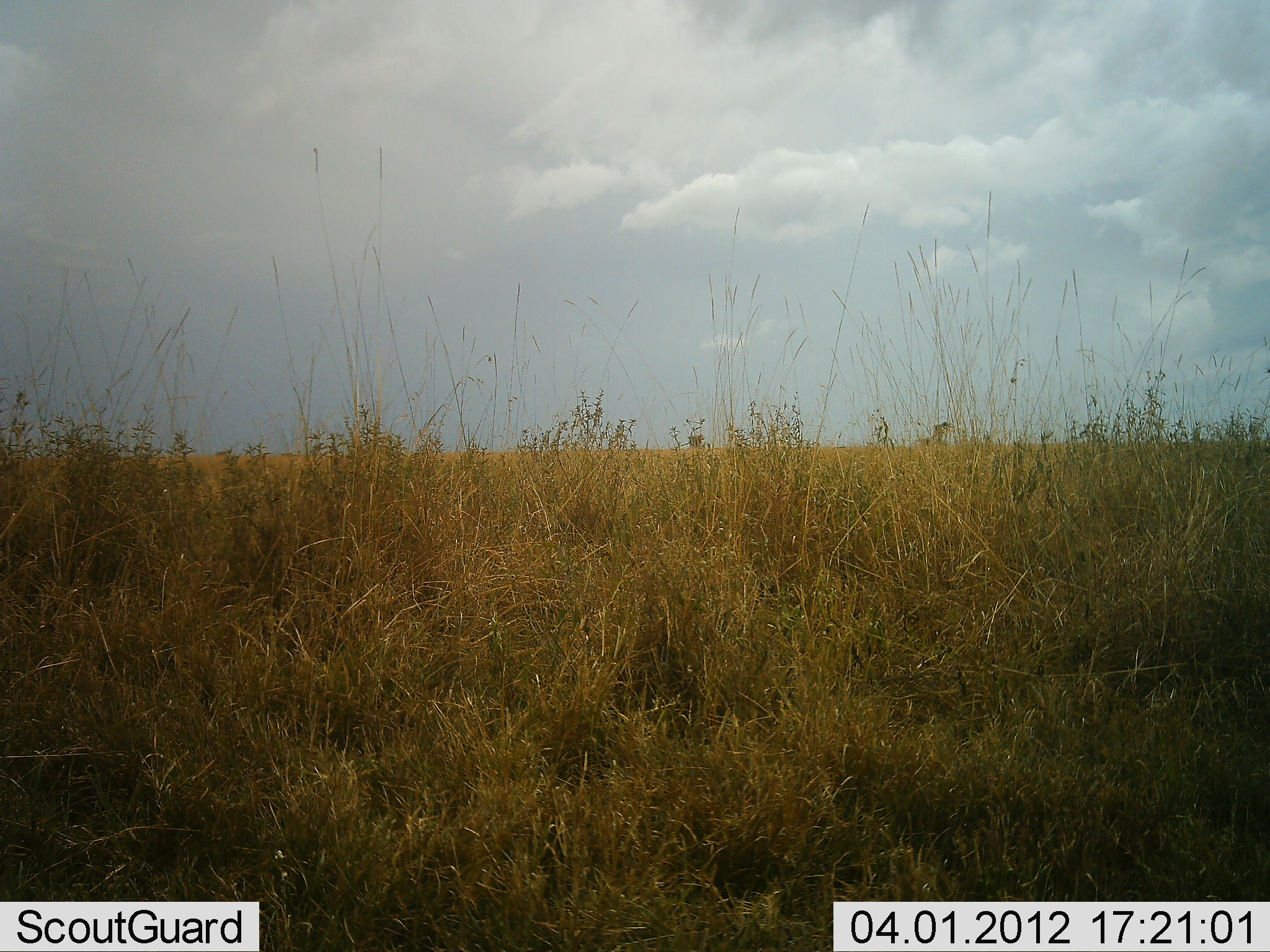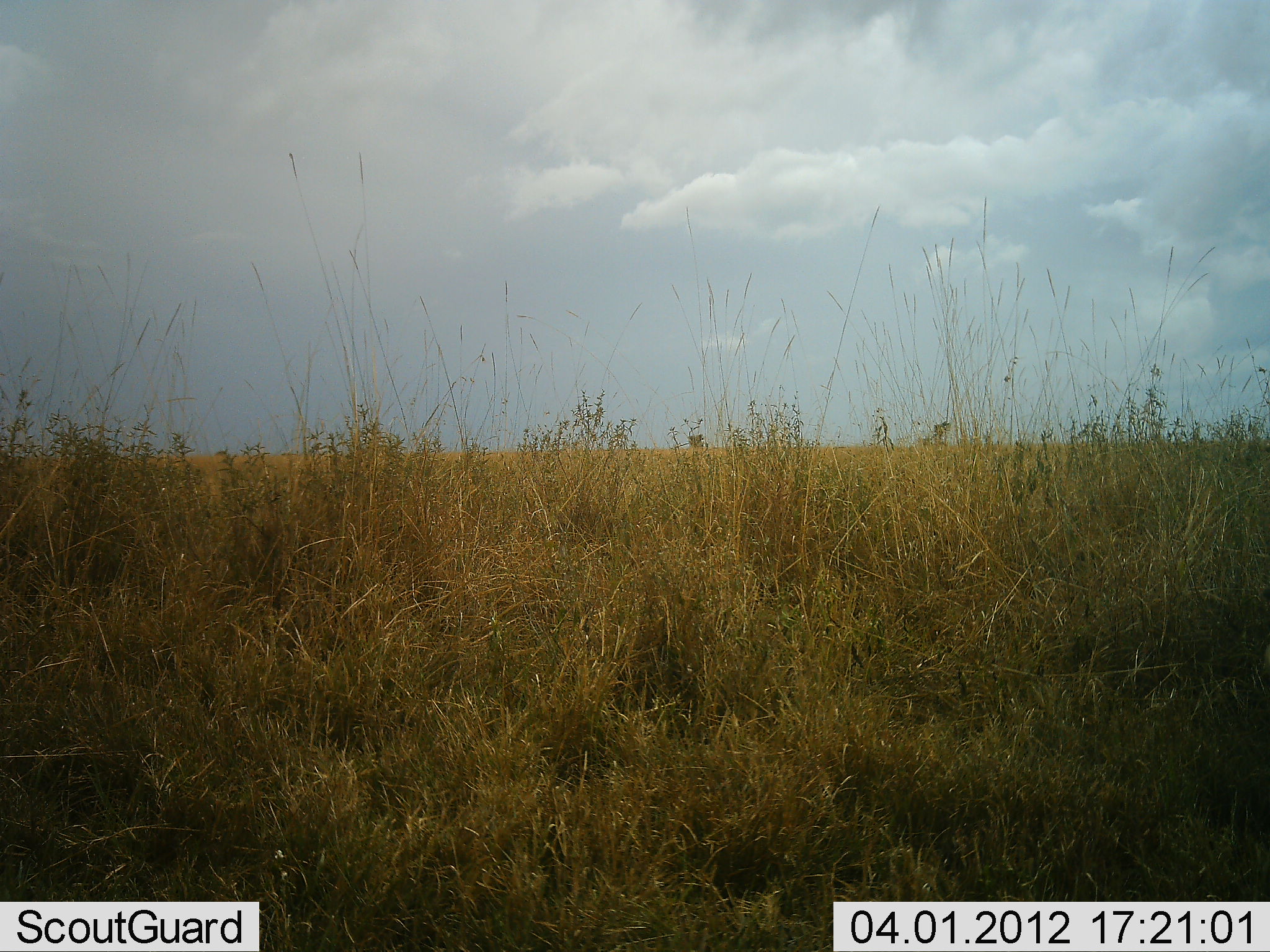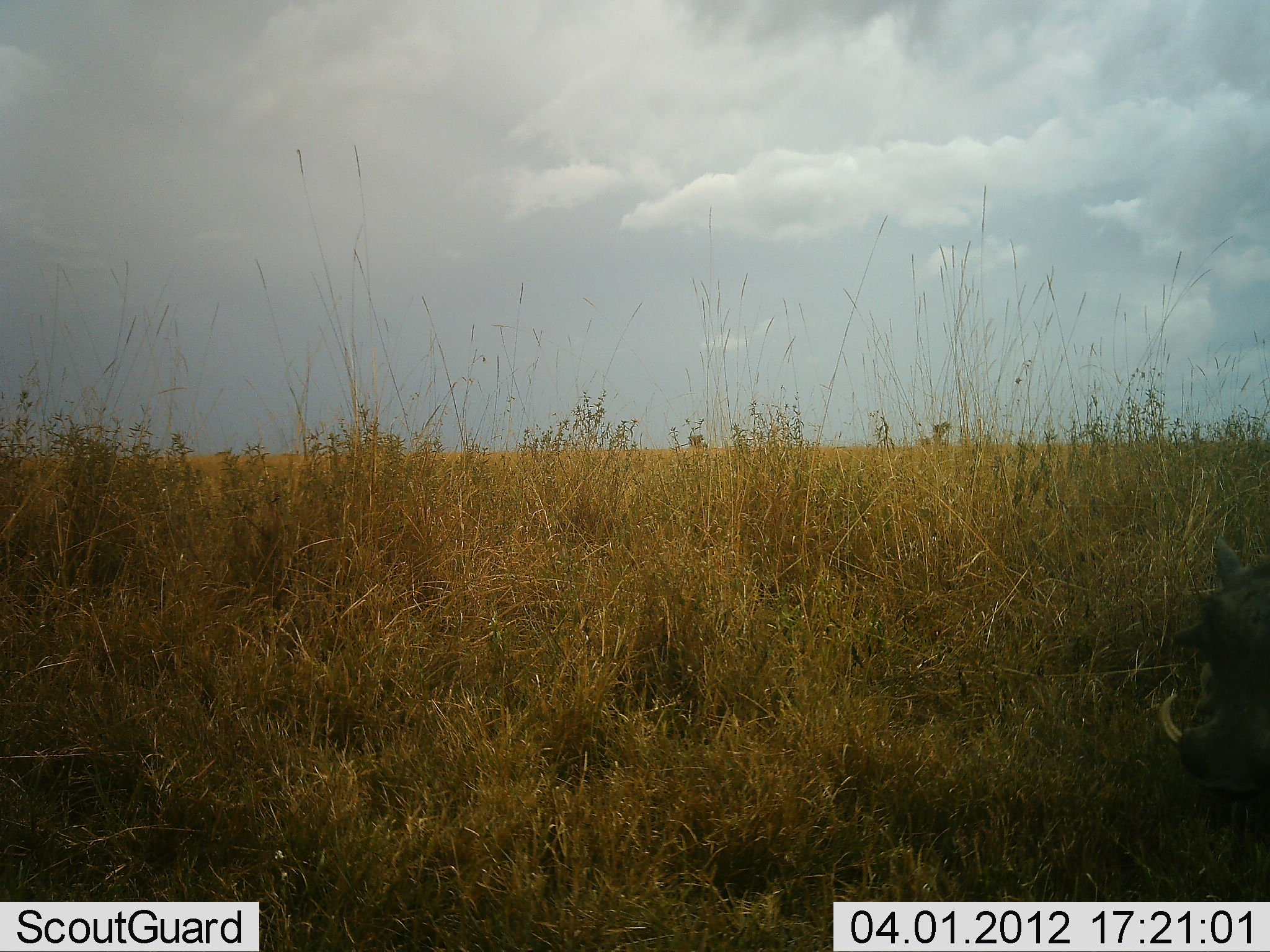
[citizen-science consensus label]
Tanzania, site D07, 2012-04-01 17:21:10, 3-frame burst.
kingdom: Animalia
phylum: Chordata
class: Mammalia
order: Artiodactyla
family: Suidae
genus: Phacochoerus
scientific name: Phacochoerus africanus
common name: warthog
Warthog (Phacochoerus africanus), count 1. Behavior (volunteer vote fractions): standing 14%, resting 0%, moving 95%, interacting 0%. Young present (vote fraction): 0%. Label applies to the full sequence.